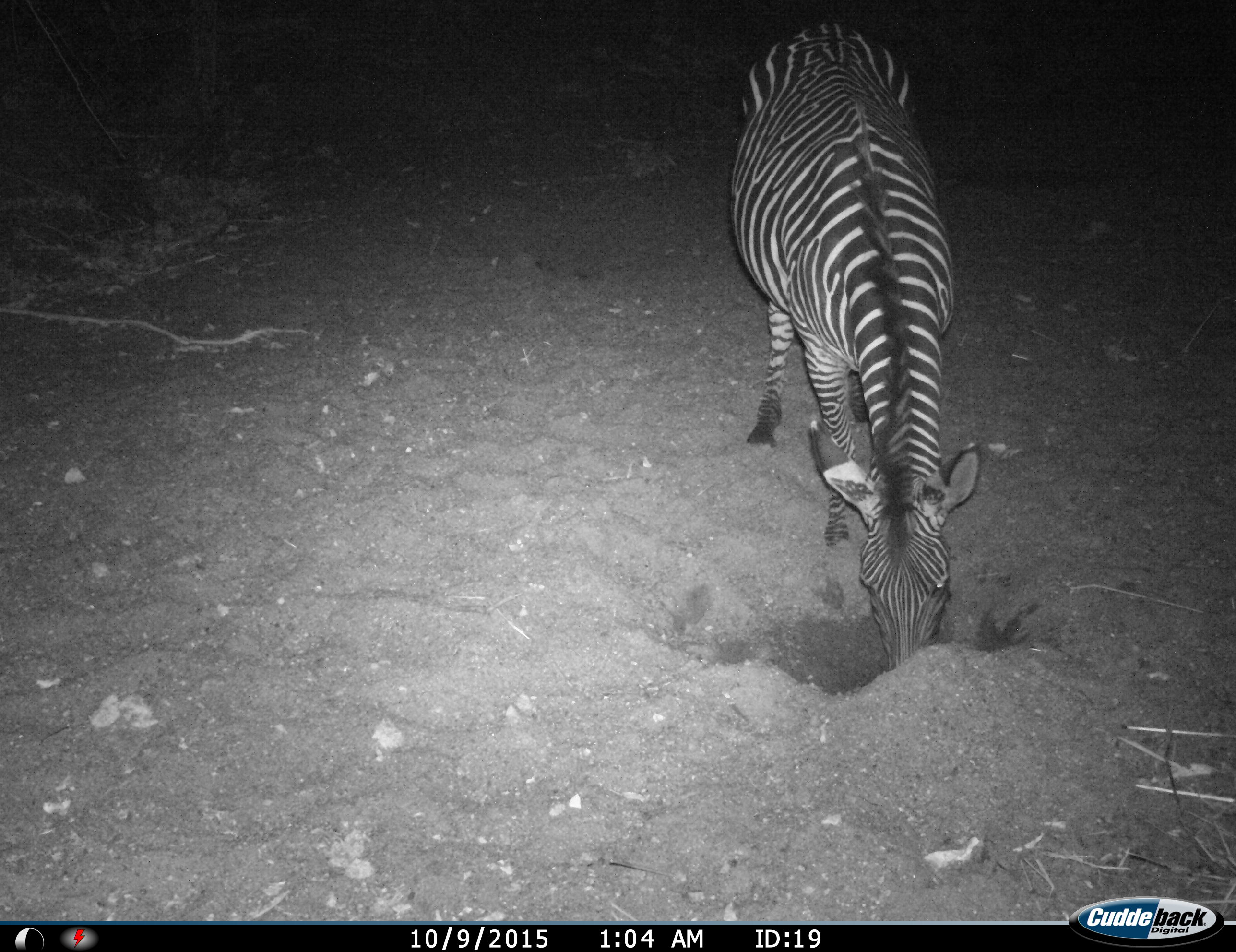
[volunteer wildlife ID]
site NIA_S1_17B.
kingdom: Animalia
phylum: Chordata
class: Mammalia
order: Perissodactyla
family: Equidae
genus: Equus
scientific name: Equus quagga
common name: plains zebra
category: zebraplains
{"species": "zebraplains (plains zebra) (Equus quagga)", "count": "1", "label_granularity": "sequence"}